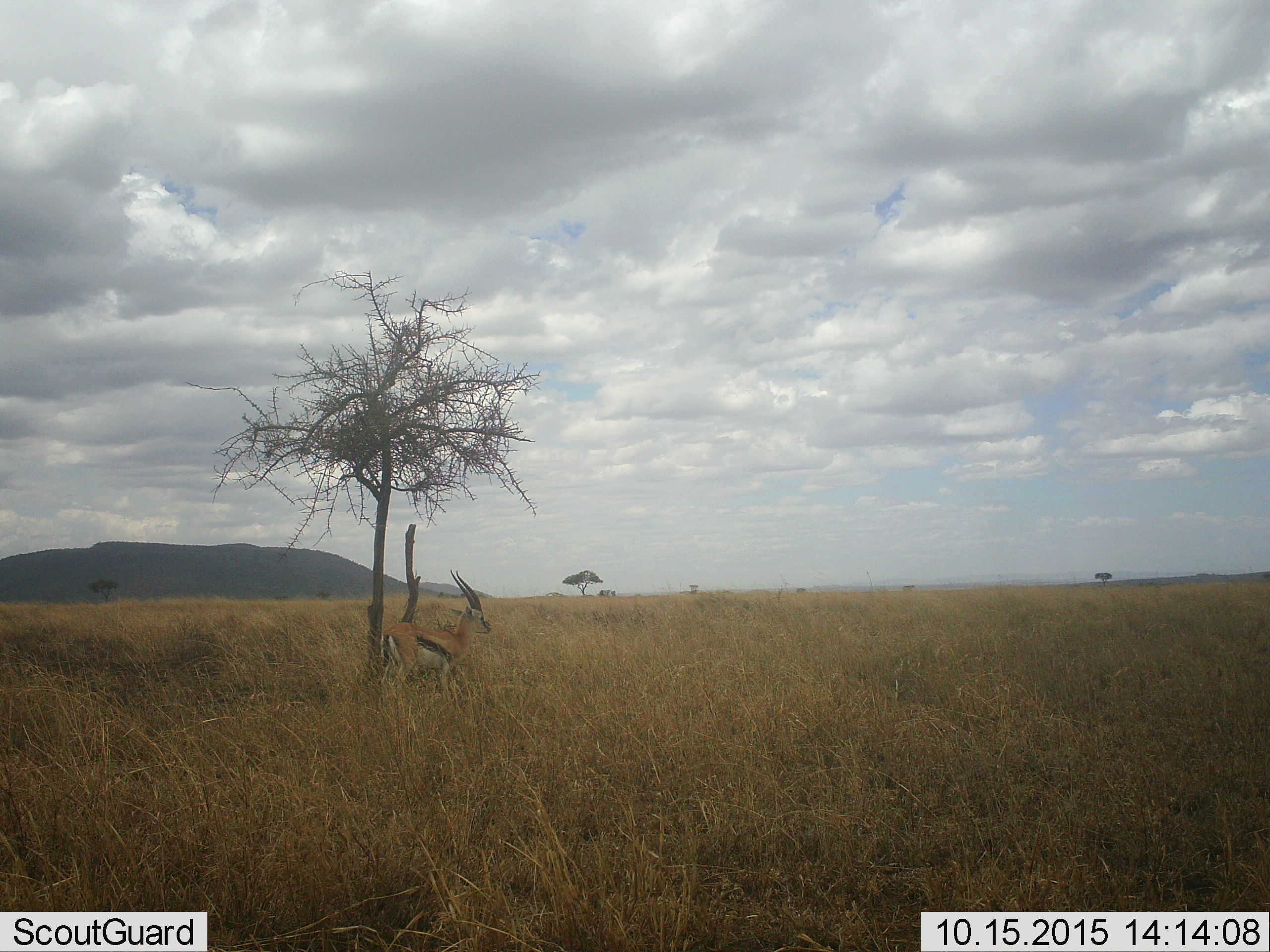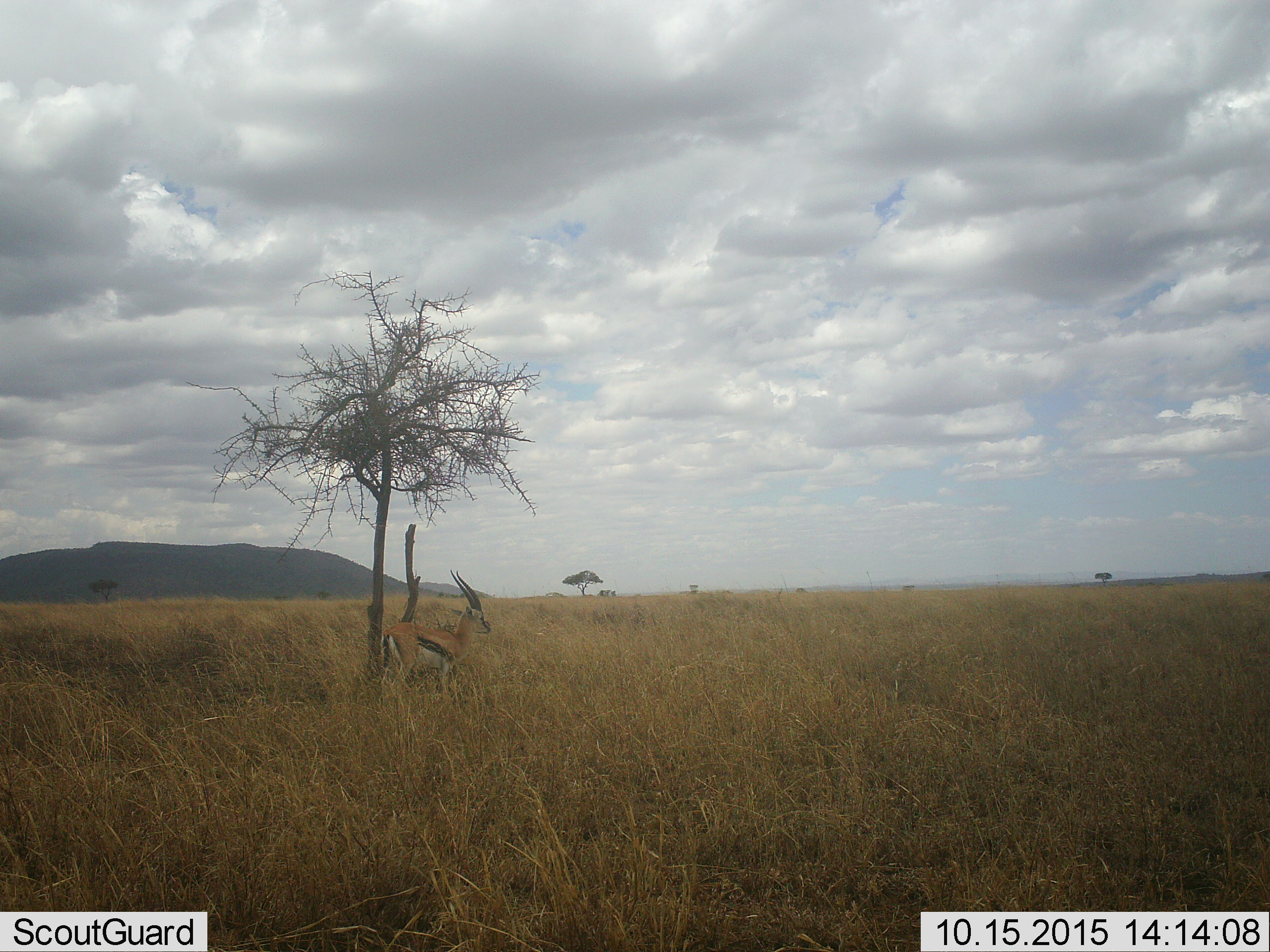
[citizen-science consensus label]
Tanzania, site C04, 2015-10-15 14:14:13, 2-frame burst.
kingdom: Animalia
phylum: Chordata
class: Mammalia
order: Artiodactyla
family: Bovidae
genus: Eudorcas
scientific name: Eudorcas thomsonii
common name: thomson's gazelle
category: gazellethomsons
Gazellethomsons (thomson's gazelle) (Eudorcas thomsonii), count 1. Behavior (volunteer vote fractions): standing 93%, resting 0%, moving 13%, interacting 0%. Young present (vote fraction): 0%. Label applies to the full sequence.